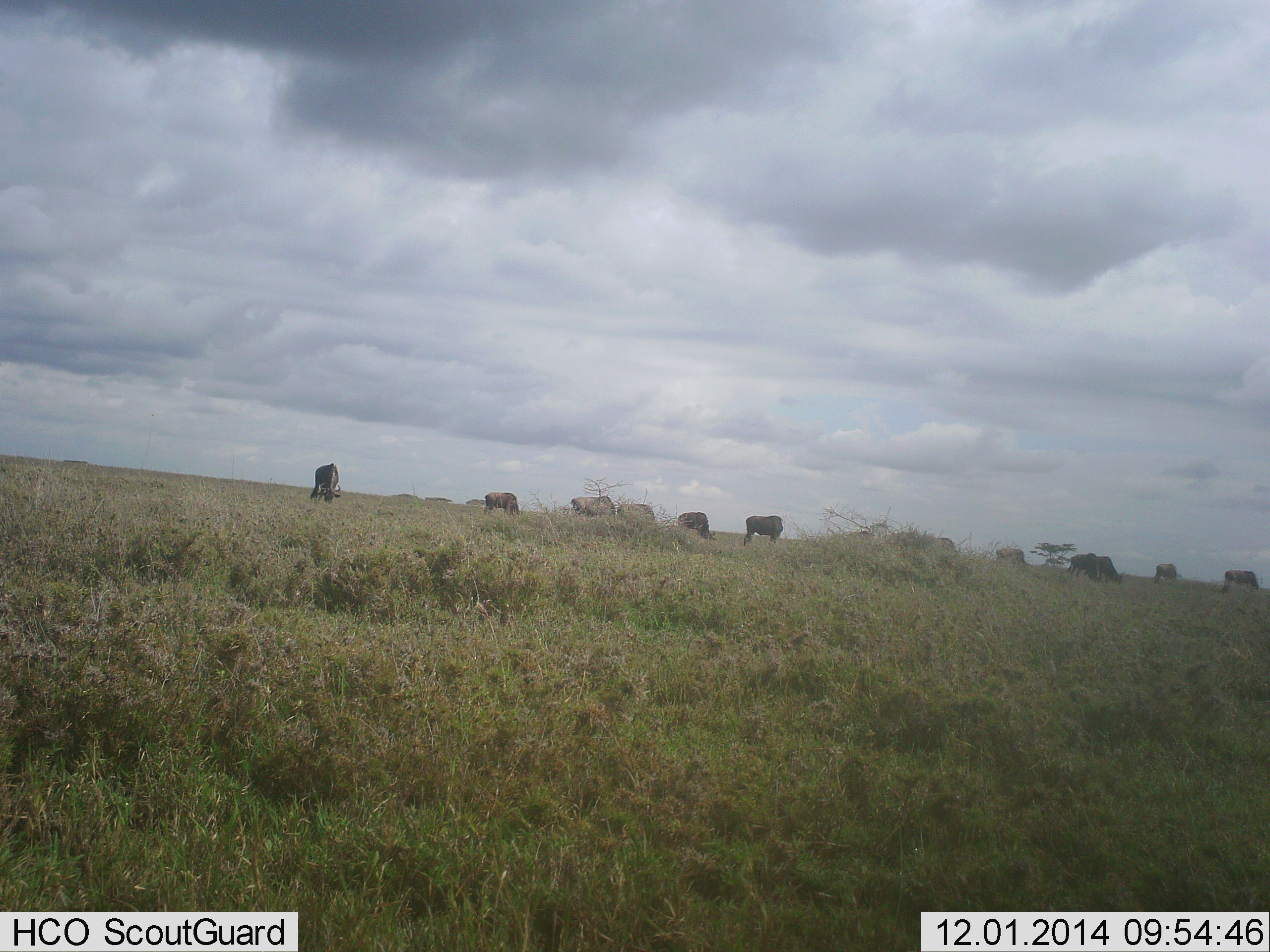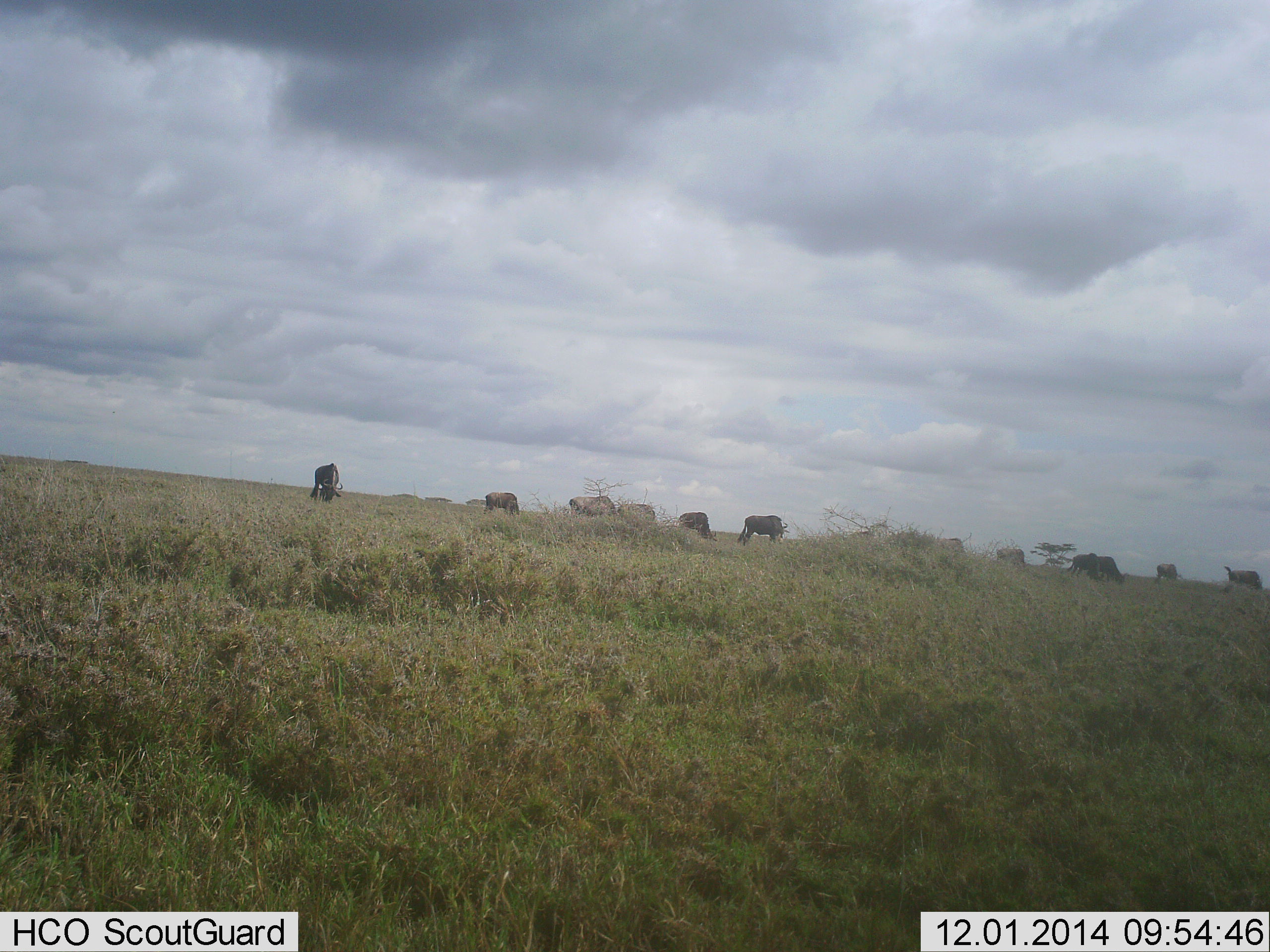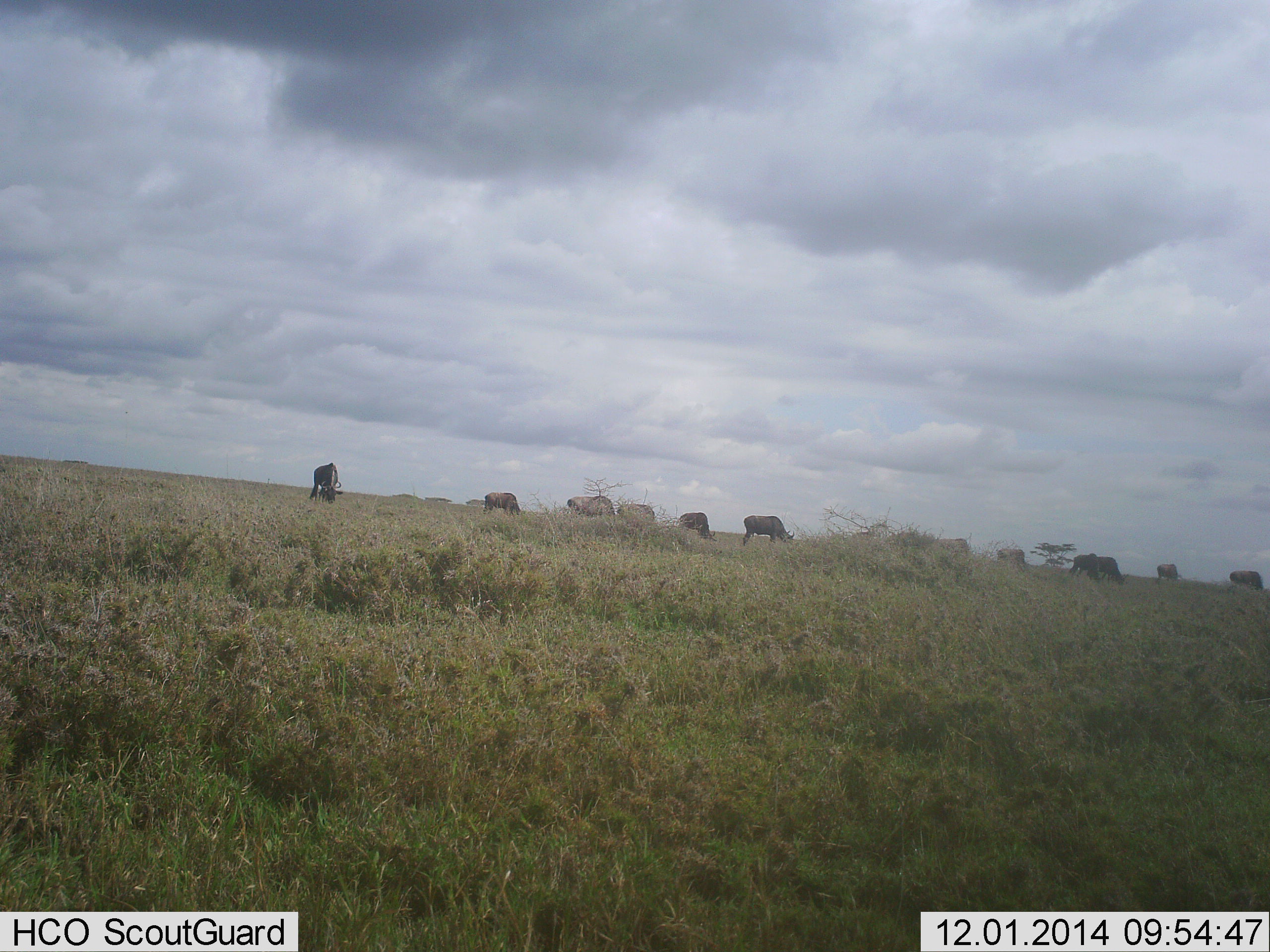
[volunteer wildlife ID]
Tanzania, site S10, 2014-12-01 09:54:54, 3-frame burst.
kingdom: Animalia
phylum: Chordata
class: Mammalia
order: Artiodactyla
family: Bovidae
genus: Connochaetes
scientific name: Connochaetes taurinus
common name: blue wildebeest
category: wildebeest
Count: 11-50.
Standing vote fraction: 60%.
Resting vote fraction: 0%.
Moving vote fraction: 50%.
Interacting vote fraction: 0%.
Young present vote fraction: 0%.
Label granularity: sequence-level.